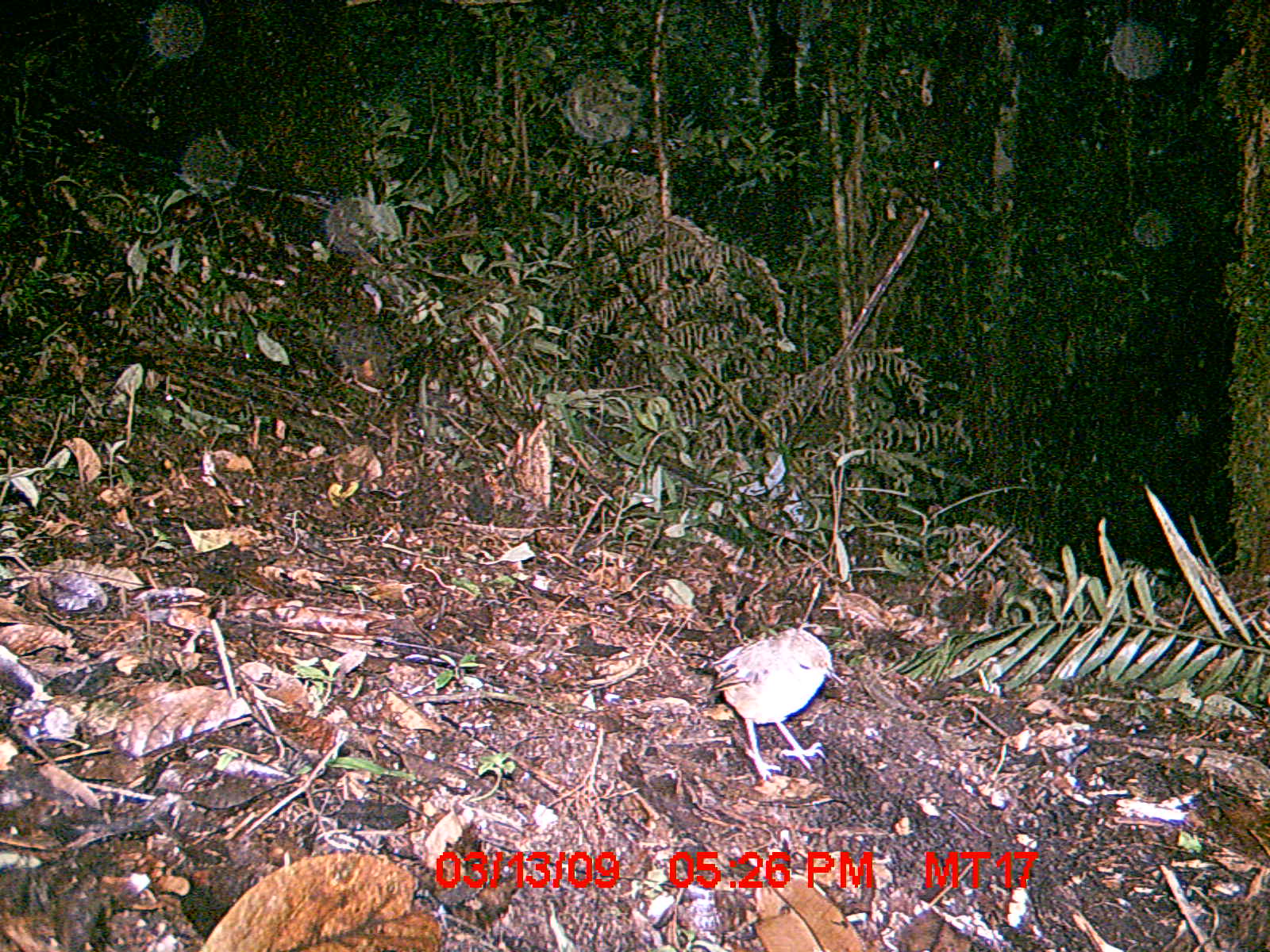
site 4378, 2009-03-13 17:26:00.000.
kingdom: Animalia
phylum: Chordata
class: Aves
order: Passeriformes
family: Muscicapidae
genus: Copsychus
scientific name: Copsychus albospecularis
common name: madagascar magpie-robin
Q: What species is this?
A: Copsychus albospecularis (madagascar magpie-robin).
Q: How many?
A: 1.